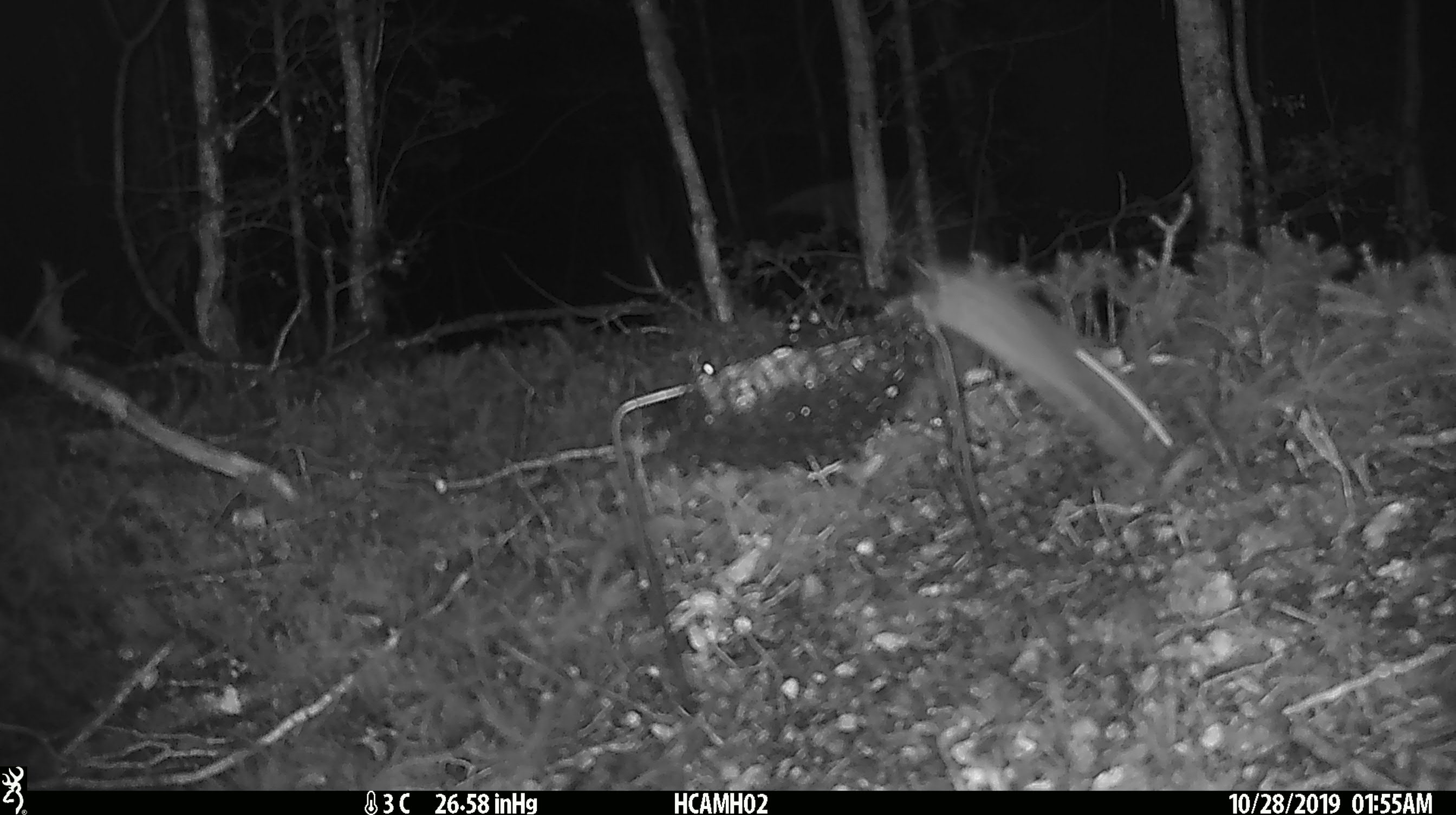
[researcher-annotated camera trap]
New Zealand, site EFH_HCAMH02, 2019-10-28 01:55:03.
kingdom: Animalia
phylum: Chordata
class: Mammalia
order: Rodentia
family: Muridae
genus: Mus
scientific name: Mus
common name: mouse